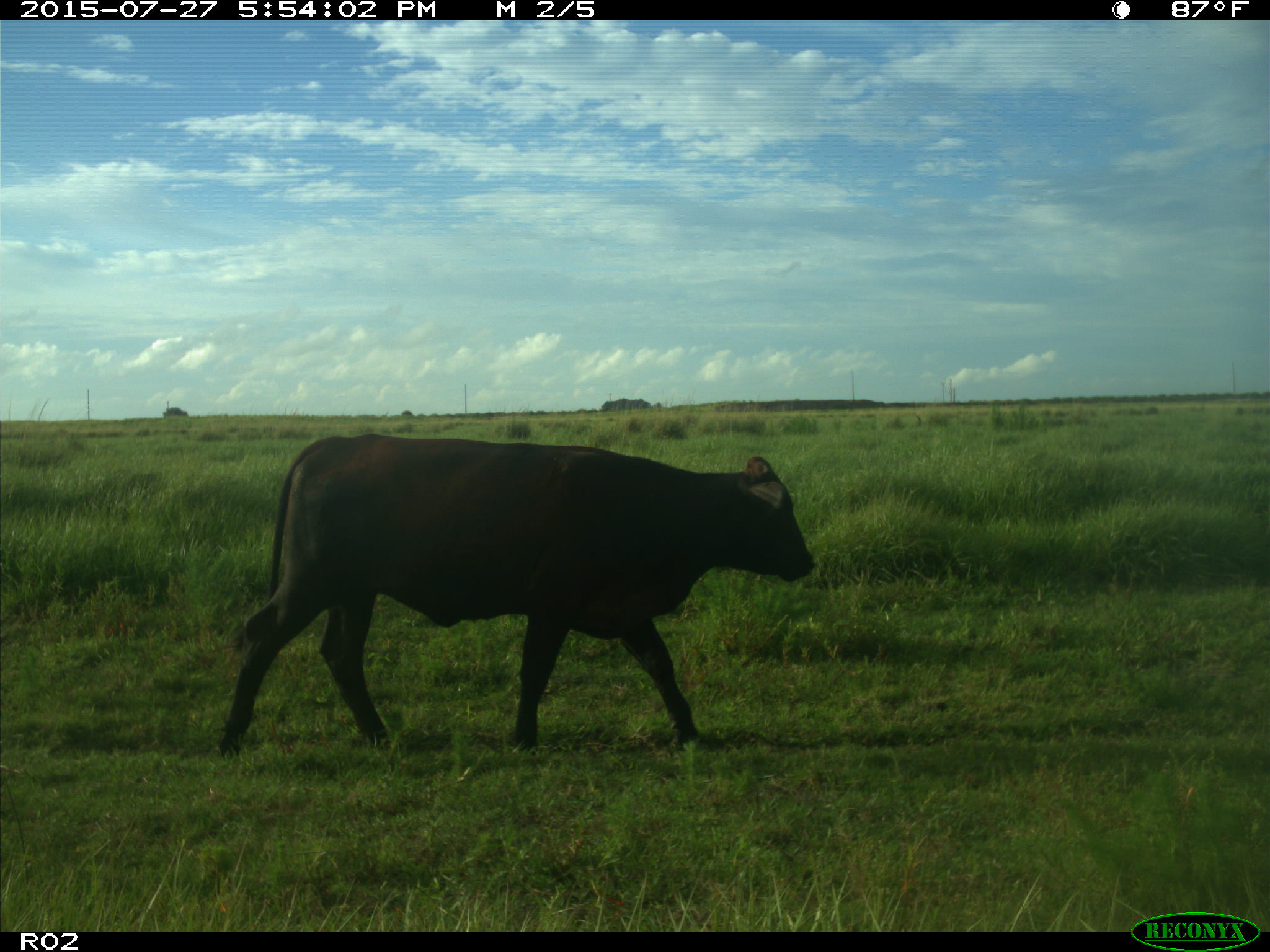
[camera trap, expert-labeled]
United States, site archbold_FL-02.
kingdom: Animalia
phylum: Chordata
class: Mammalia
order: Artiodactyla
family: Bovidae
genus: Bos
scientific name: Bos taurus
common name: domestic cow